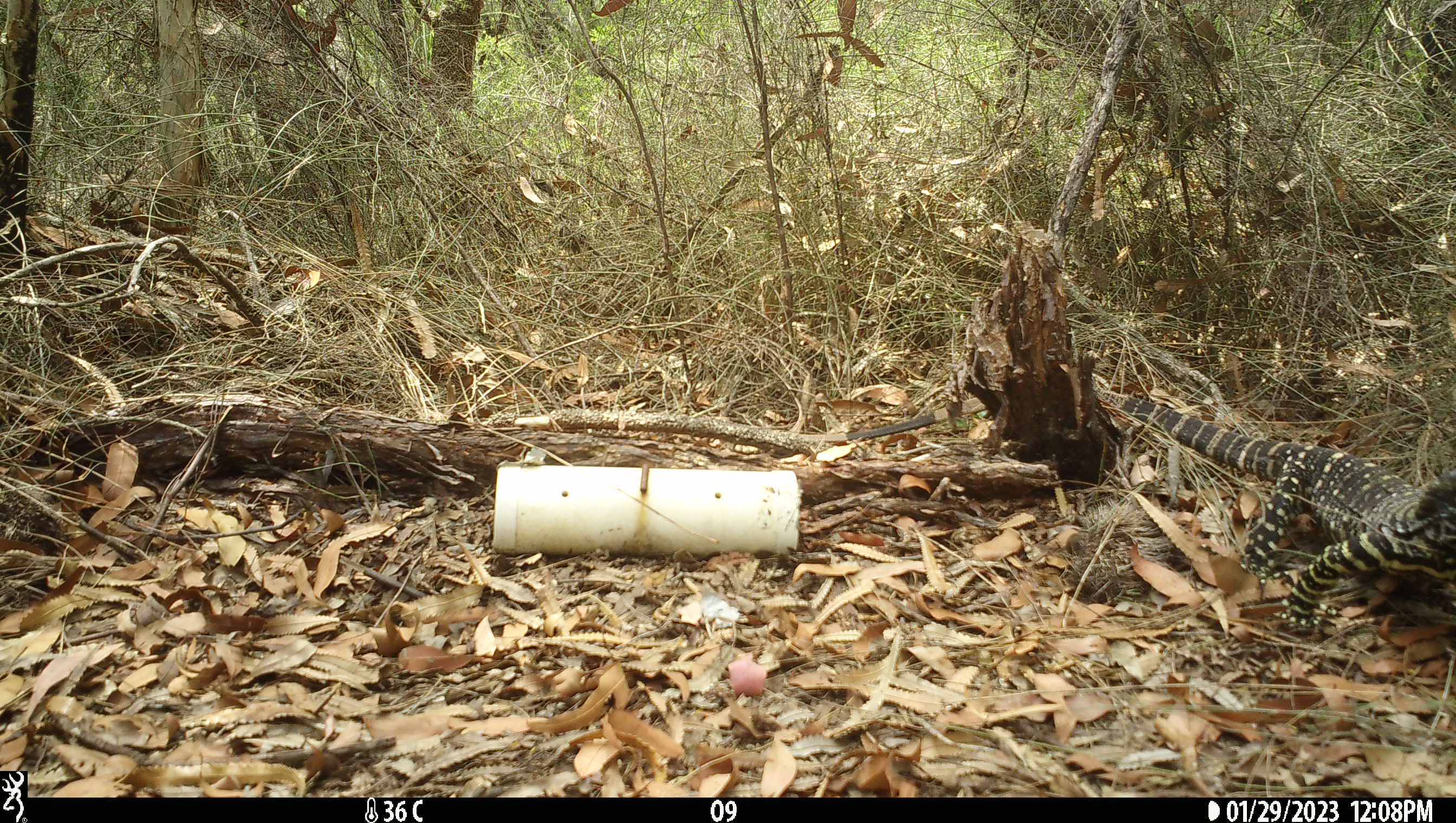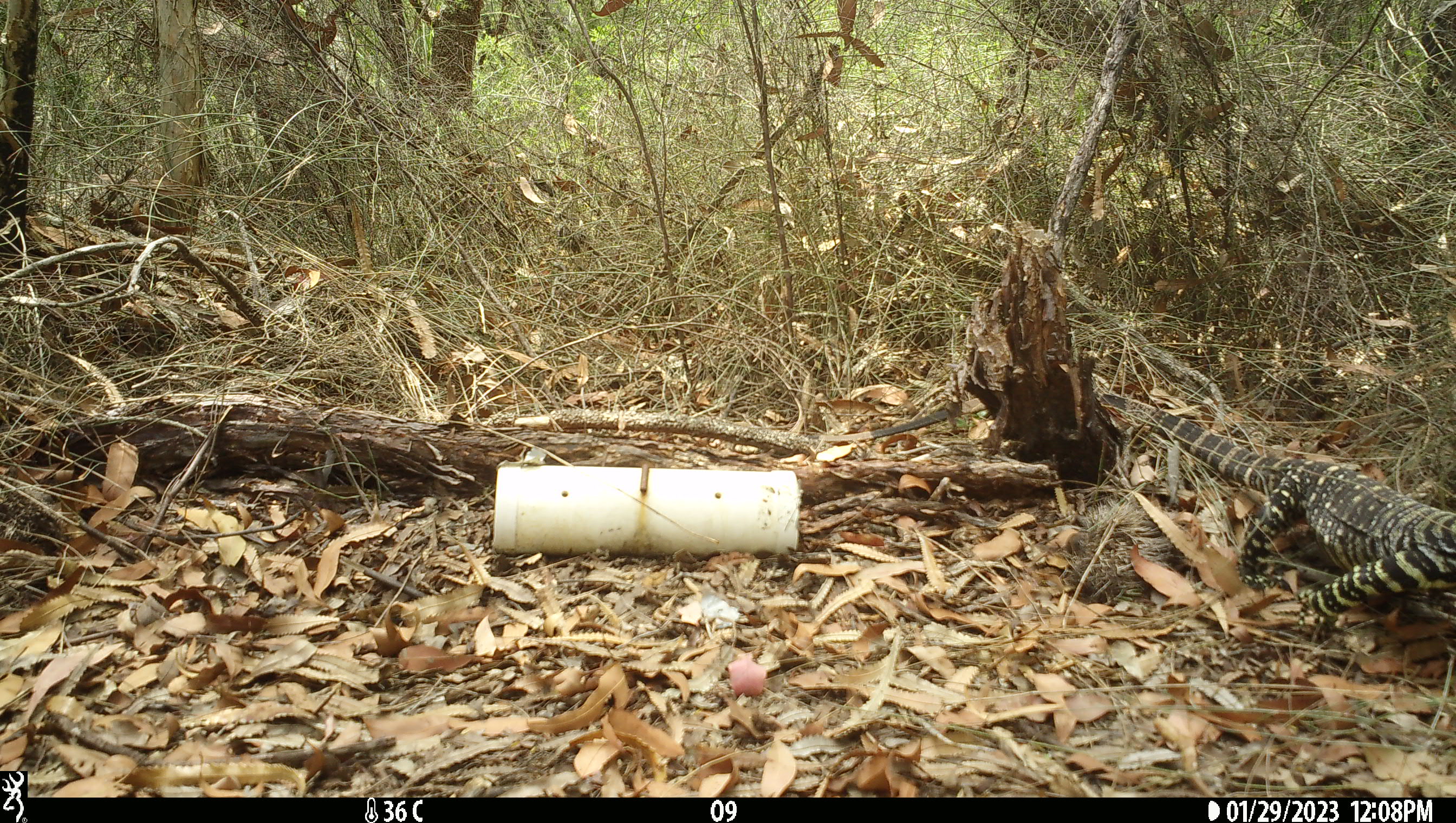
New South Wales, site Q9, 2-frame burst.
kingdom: Animalia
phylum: Chordata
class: Reptilia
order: Squamata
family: Varanidae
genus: Varanus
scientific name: Varanus varius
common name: lace monitor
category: goanna